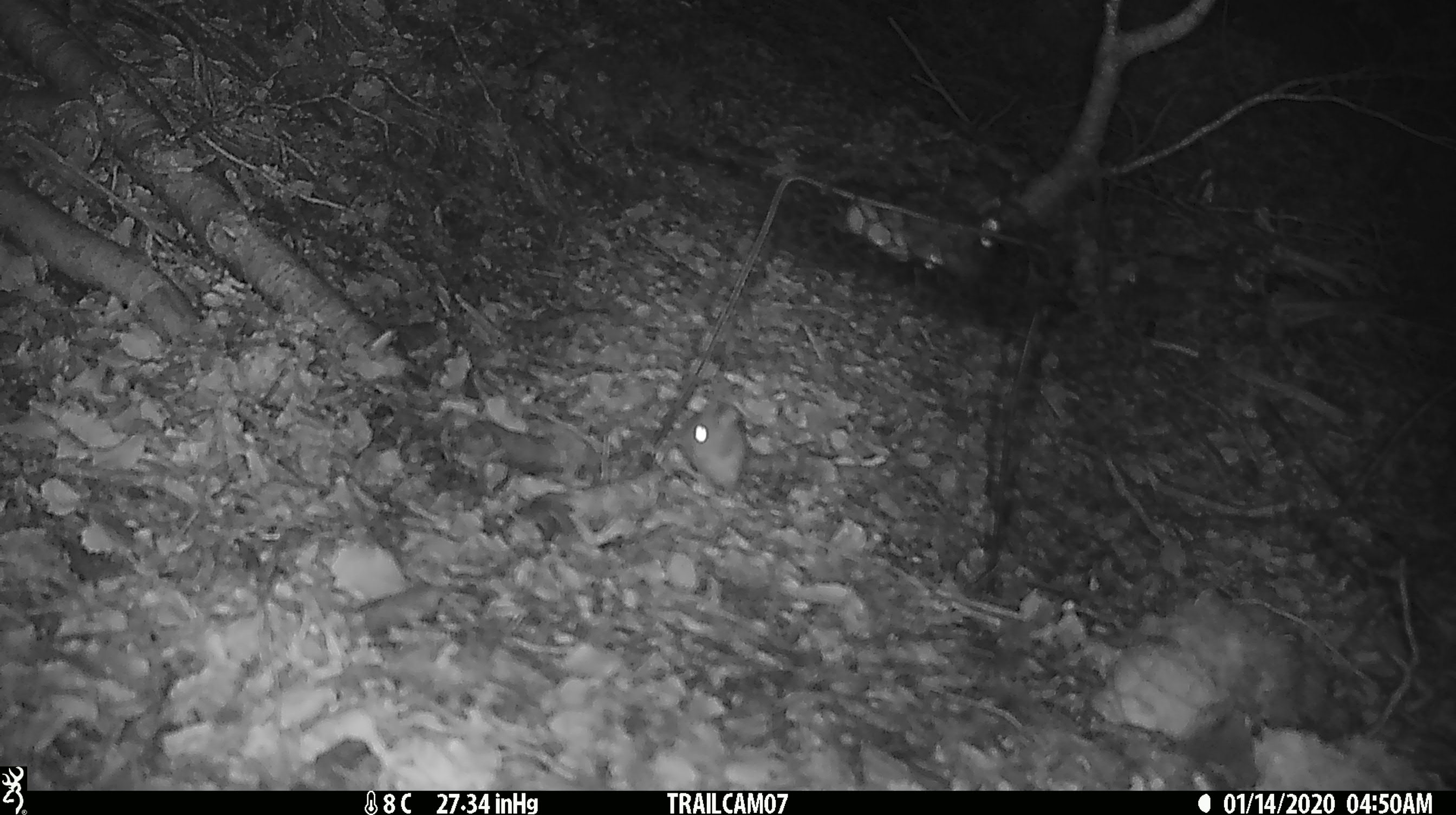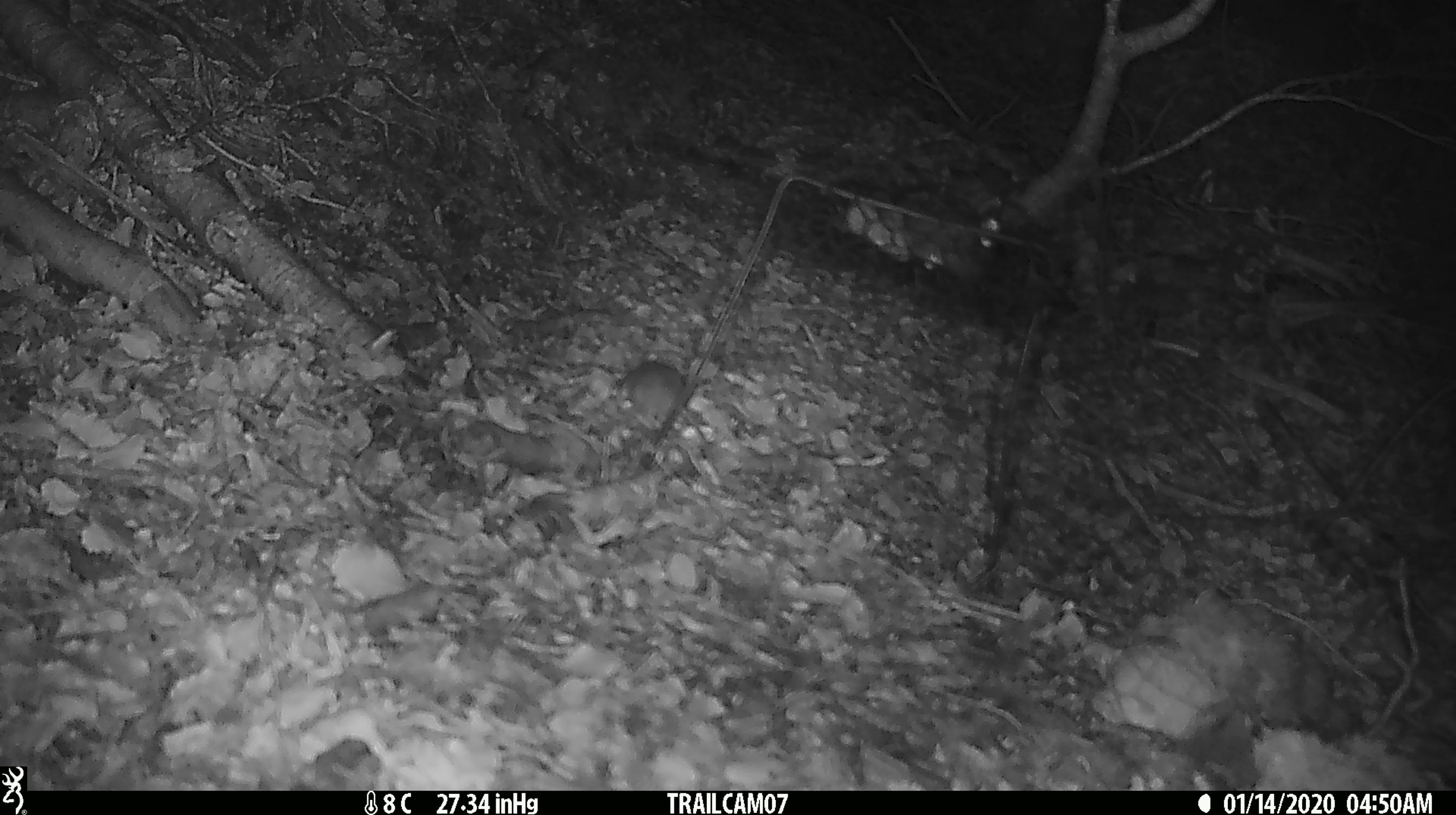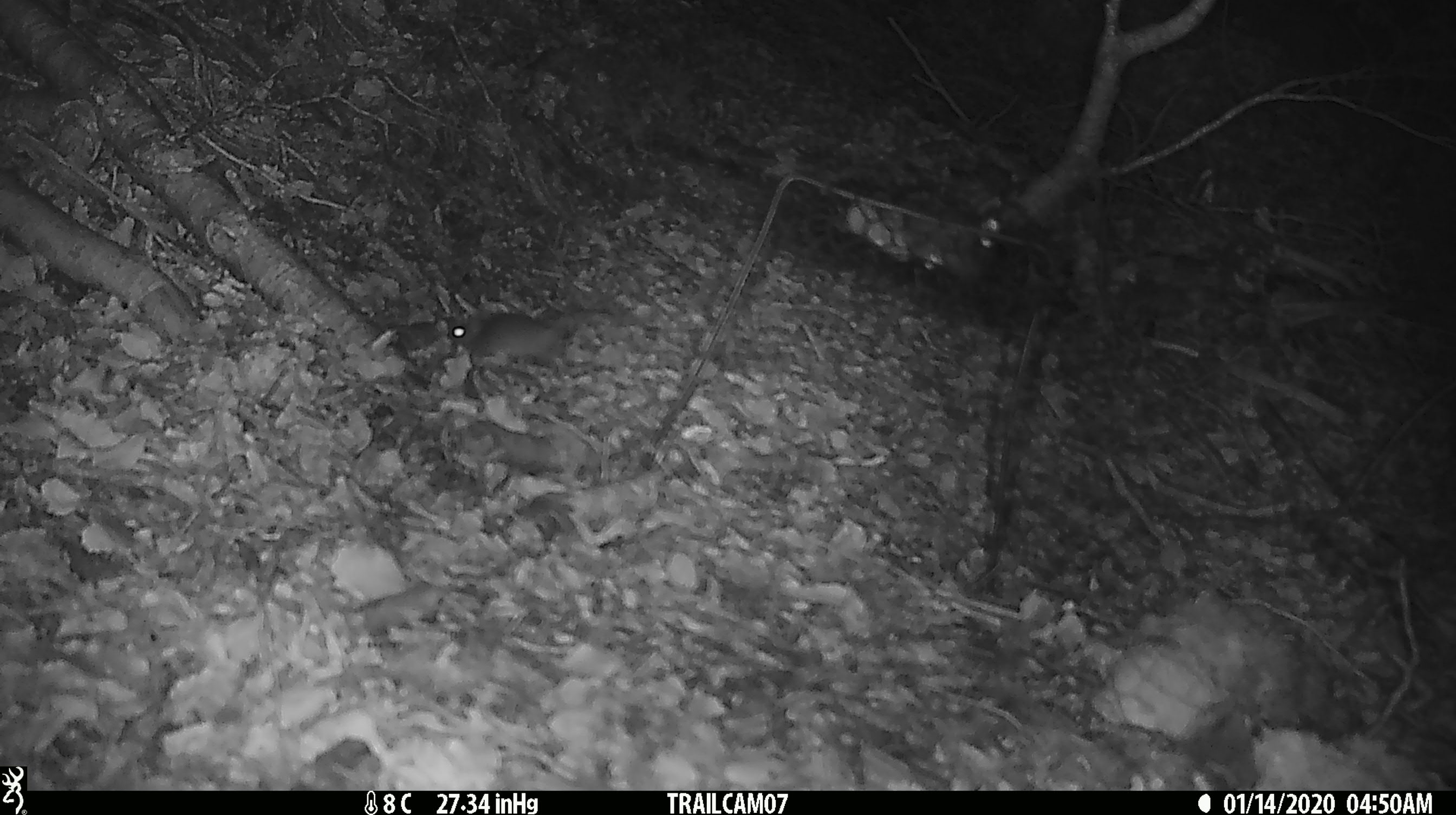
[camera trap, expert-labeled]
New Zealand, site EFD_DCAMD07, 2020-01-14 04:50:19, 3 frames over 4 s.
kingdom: Animalia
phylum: Chordata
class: Mammalia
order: Rodentia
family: Muridae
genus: Mus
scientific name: Mus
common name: mouse